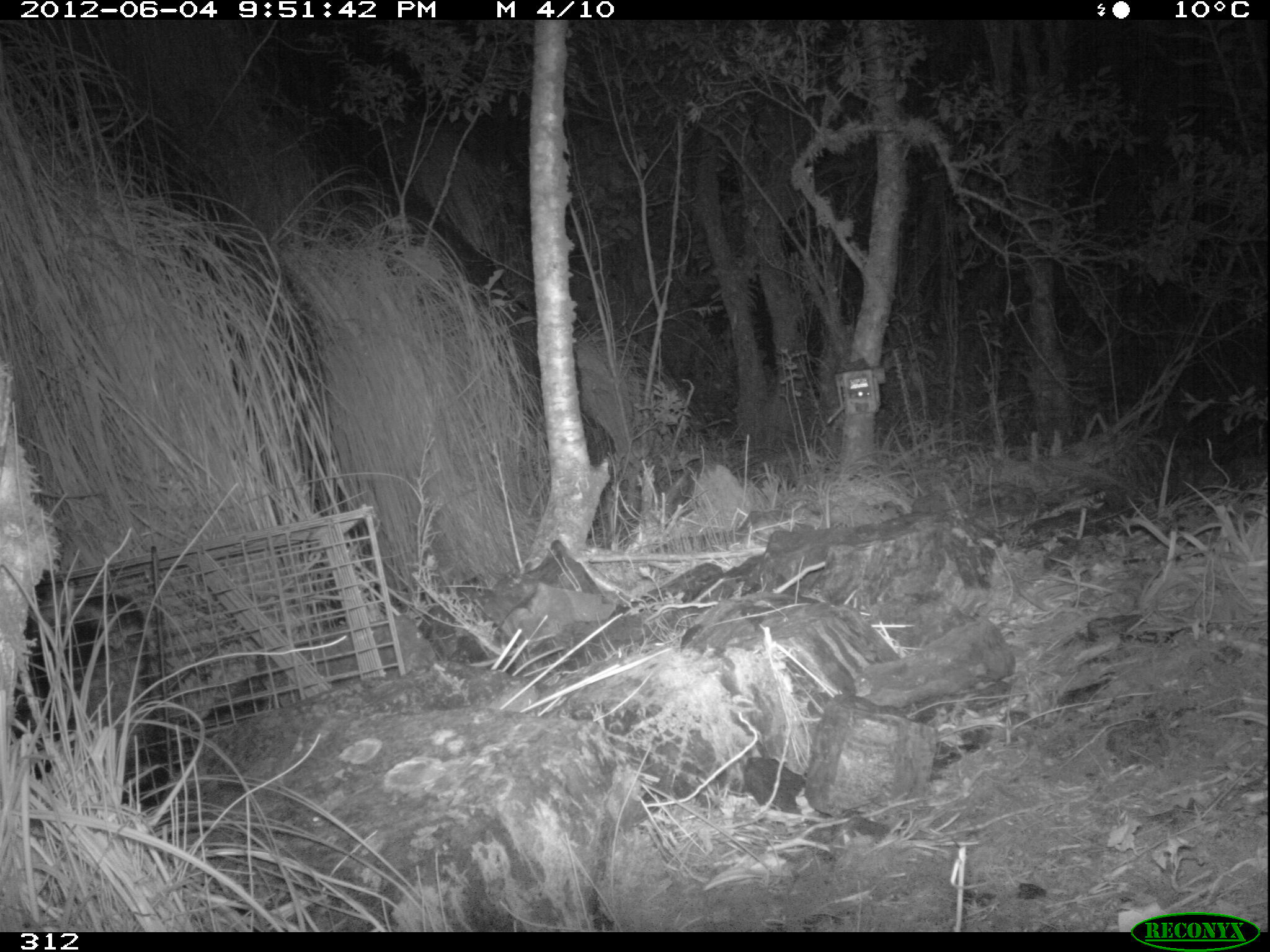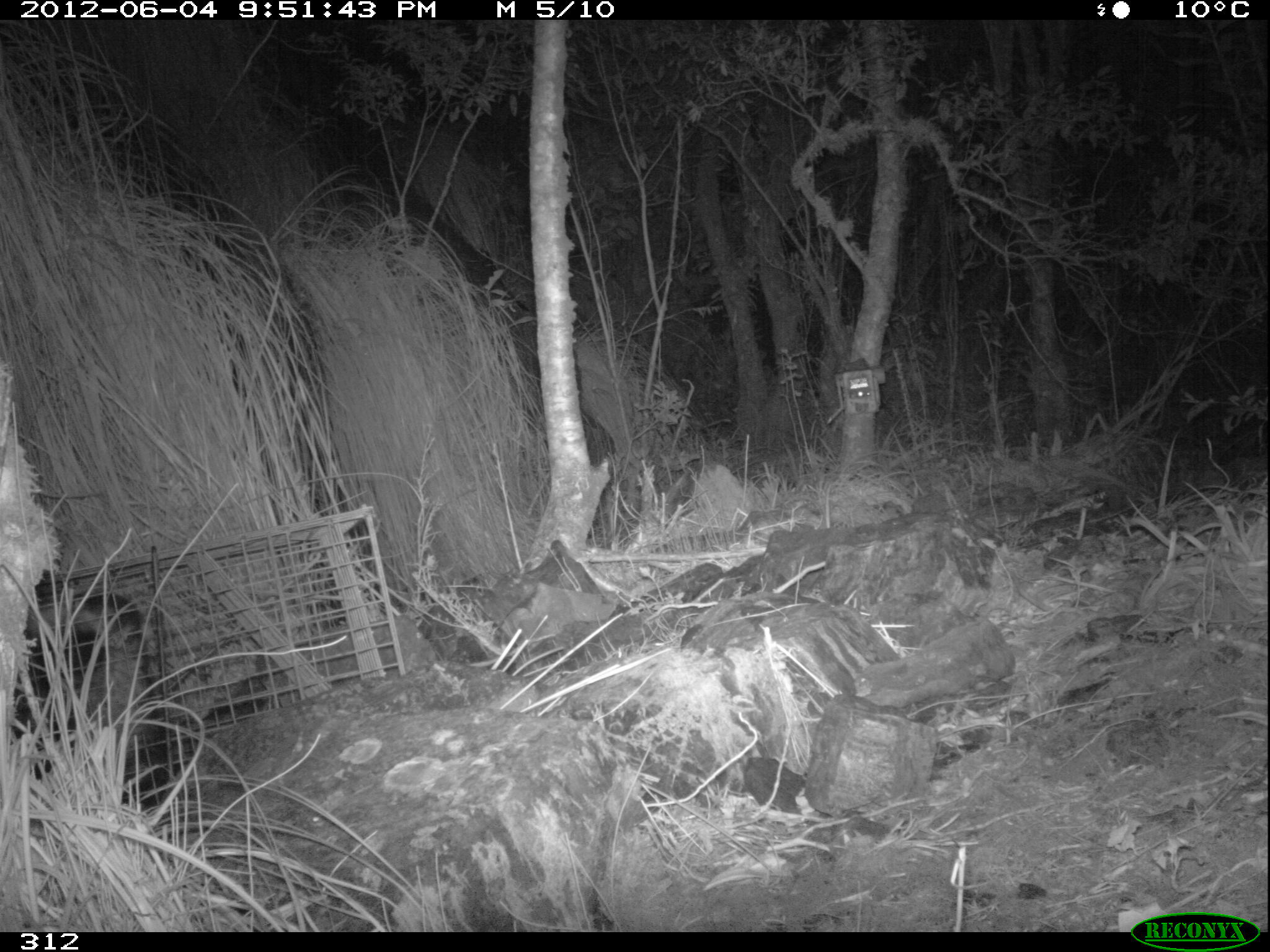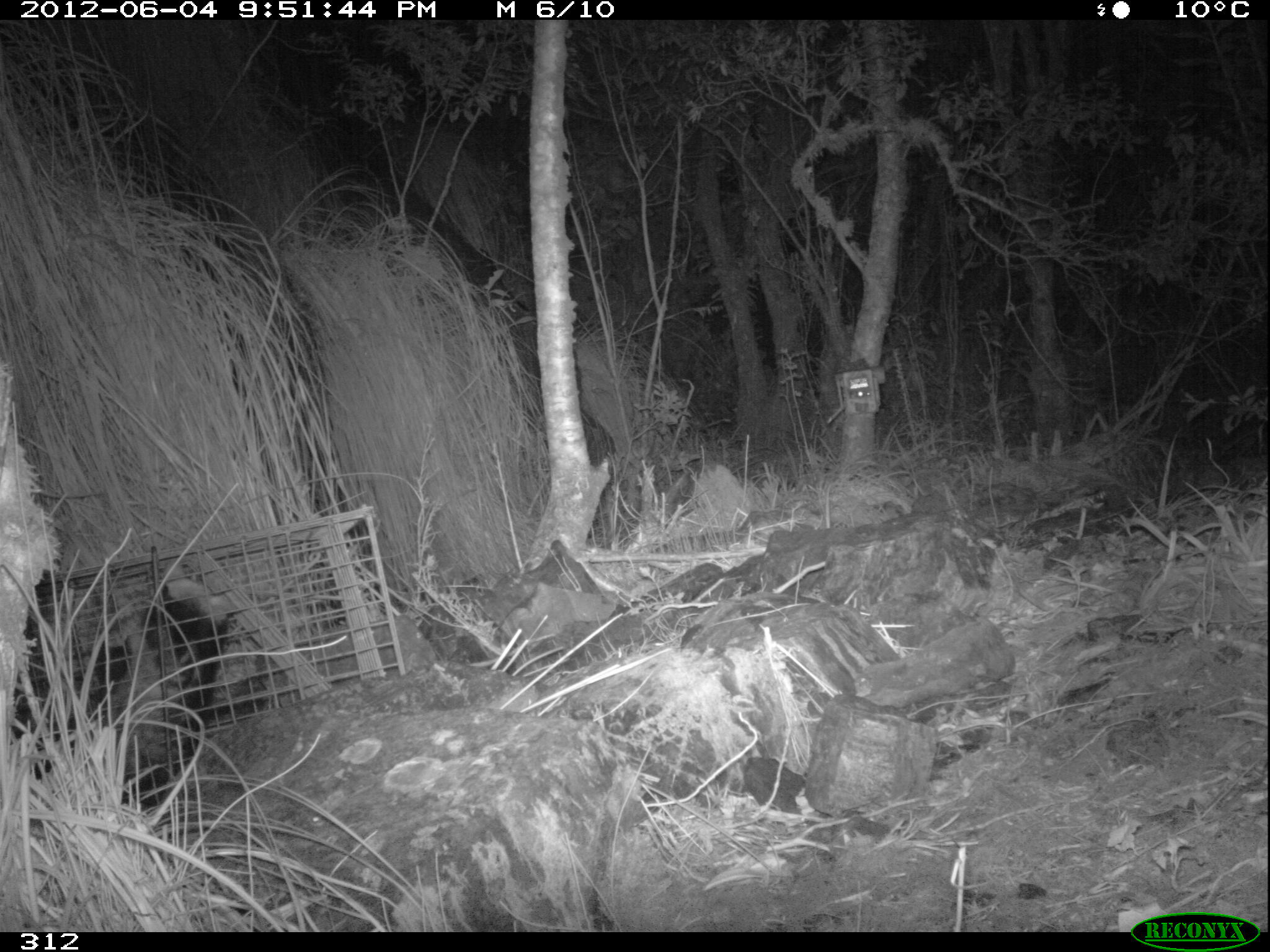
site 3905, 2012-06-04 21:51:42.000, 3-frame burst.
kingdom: Animalia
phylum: Chordata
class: Mammalia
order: Didelphimorphia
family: Didelphidae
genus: Didelphis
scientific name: Didelphis pernigra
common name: andean white-eared opossum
Didelphis pernigra (andean white-eared opossum).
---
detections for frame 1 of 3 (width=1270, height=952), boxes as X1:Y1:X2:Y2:
didelphis pernigra: 8:591:167:810